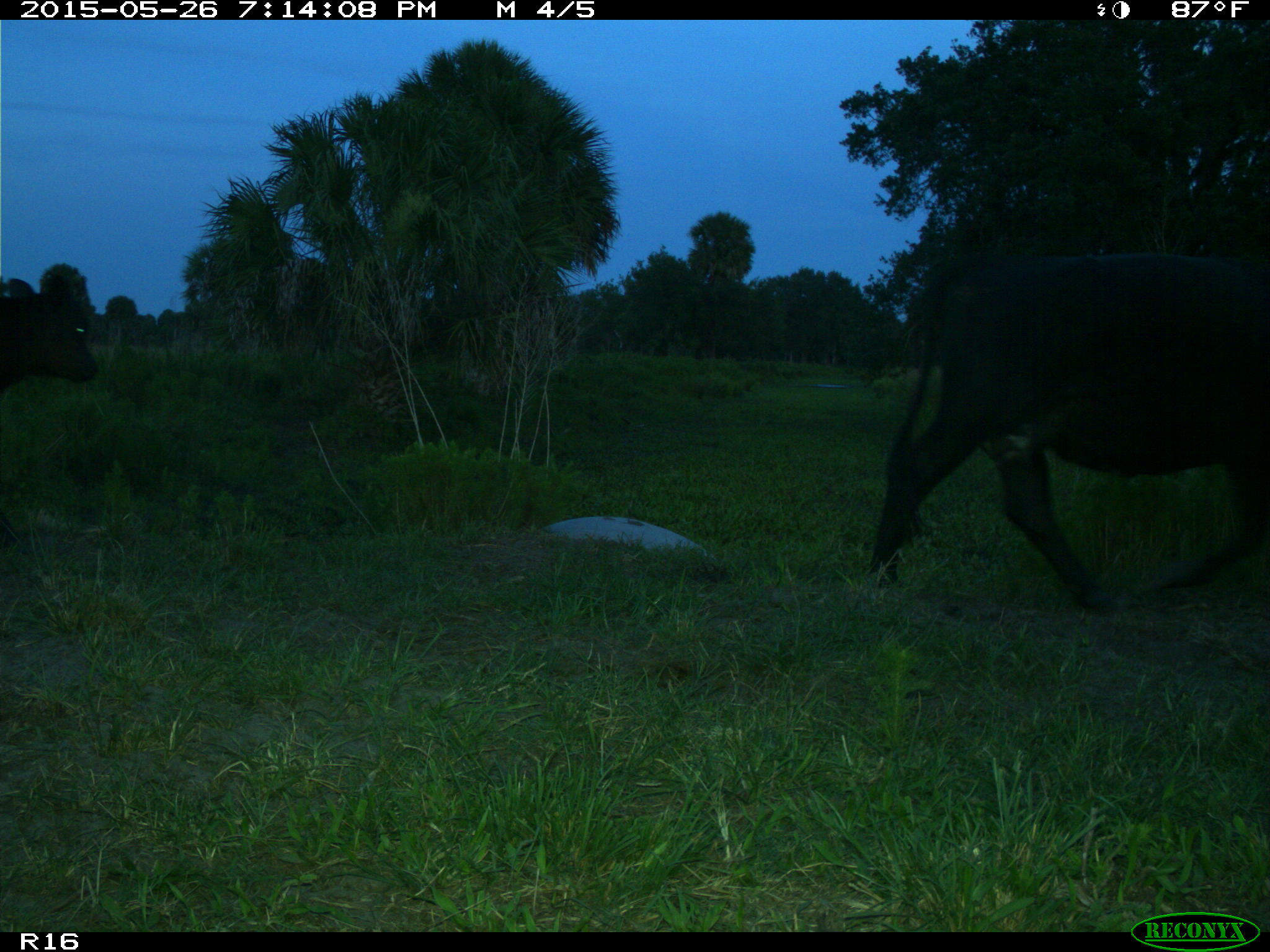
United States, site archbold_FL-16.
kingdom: Animalia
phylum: Chordata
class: Mammalia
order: Artiodactyla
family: Bovidae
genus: Bos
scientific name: Bos taurus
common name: domestic cow